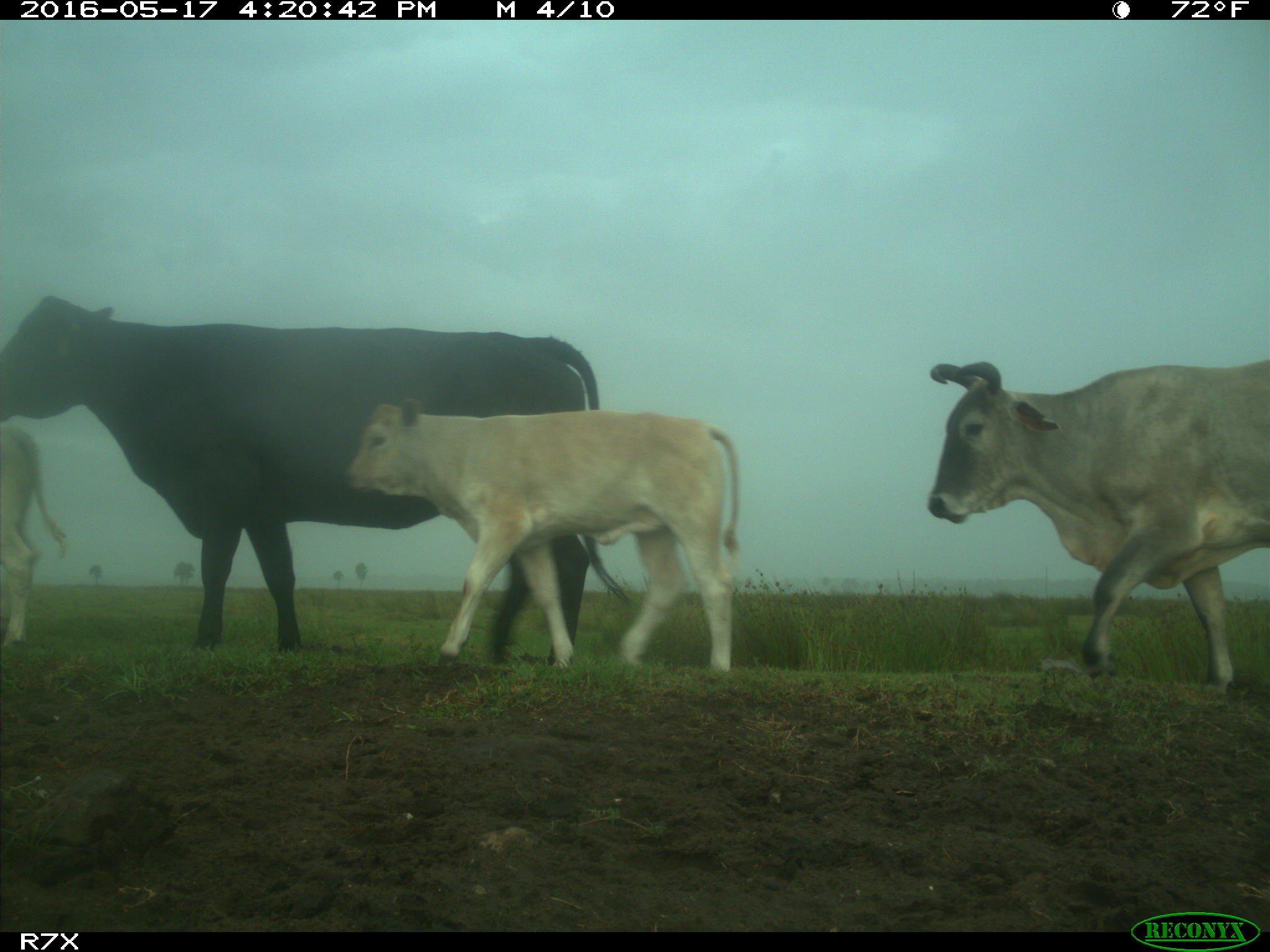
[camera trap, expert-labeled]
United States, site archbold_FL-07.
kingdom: Animalia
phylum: Chordata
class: Mammalia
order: Artiodactyla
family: Bovidae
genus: Bos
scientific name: Bos taurus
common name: domestic cow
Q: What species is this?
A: Bos taurus (domestic cow).